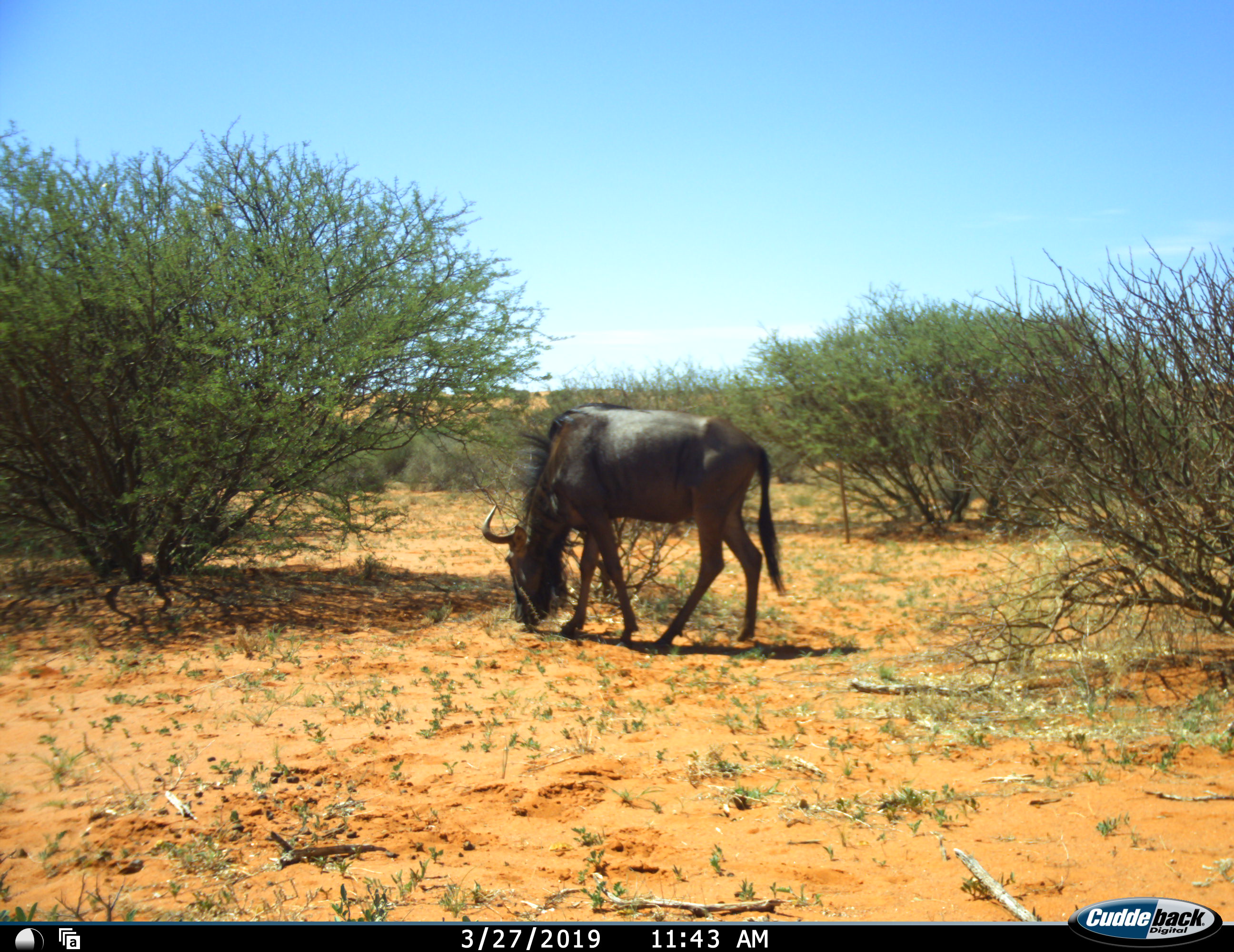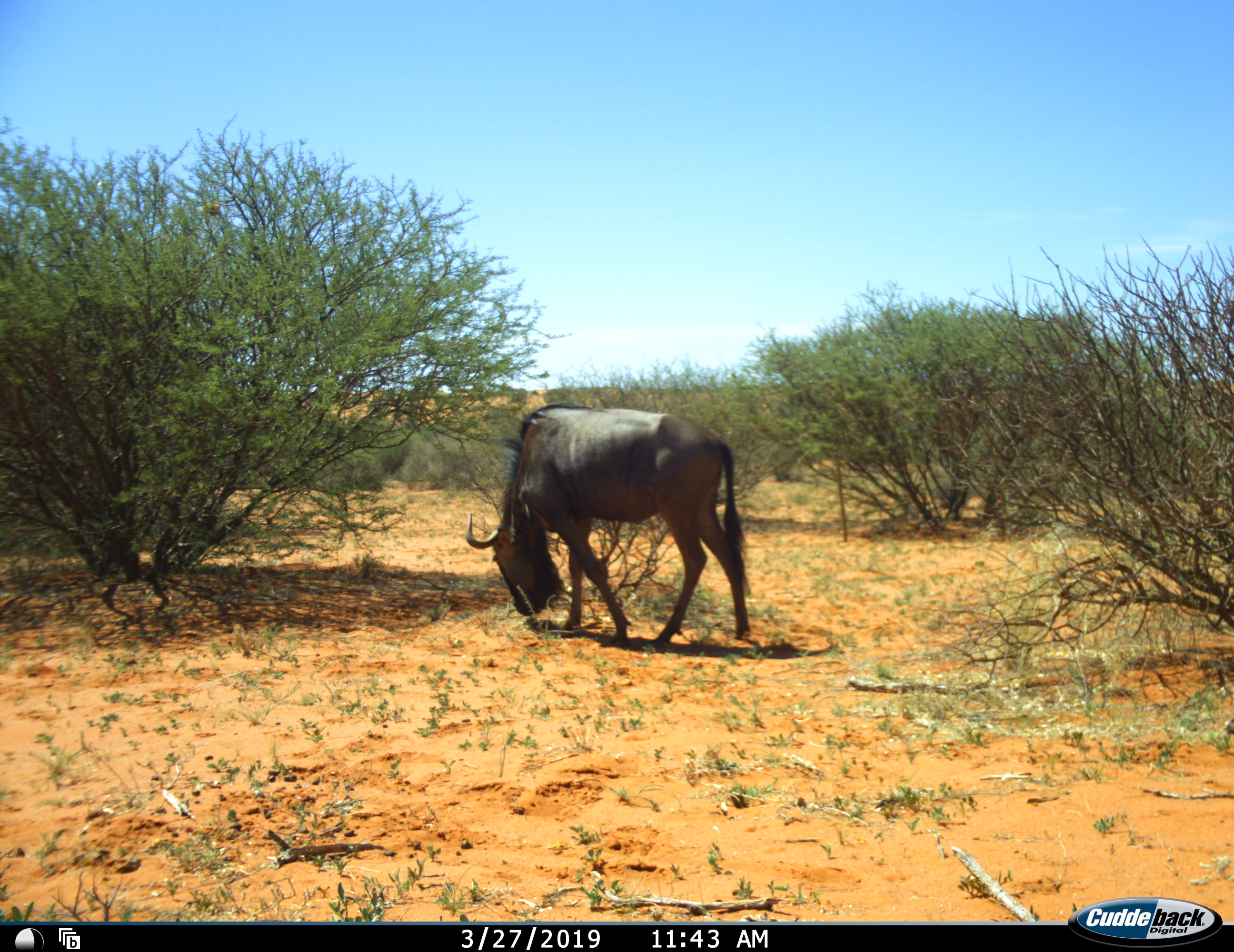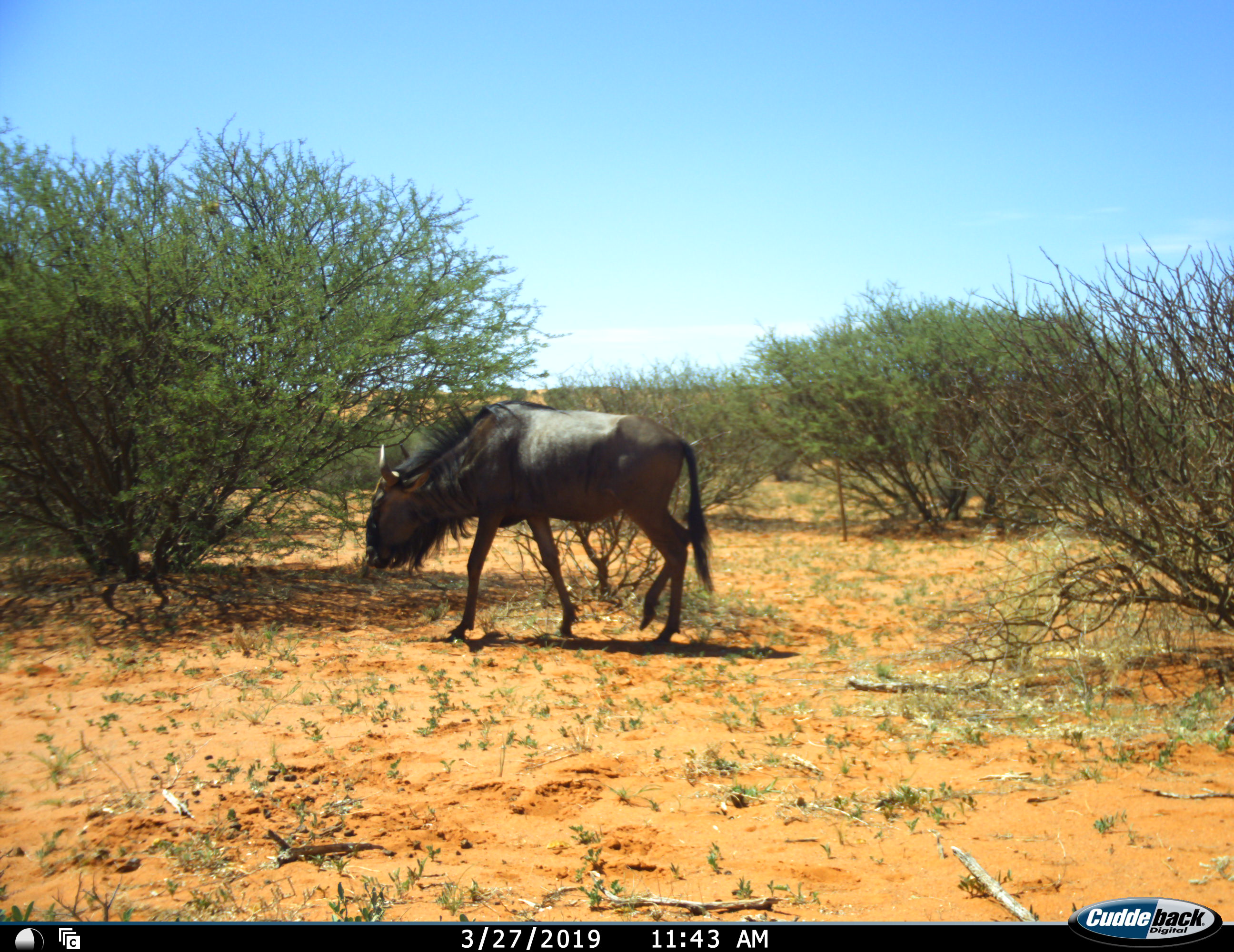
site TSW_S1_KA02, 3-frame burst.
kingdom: Animalia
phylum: Chordata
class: Mammalia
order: Artiodactyla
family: Bovidae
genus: Connochaetes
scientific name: Connochaetes taurinus taurinus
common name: blue wildebeest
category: wildebeestblue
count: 1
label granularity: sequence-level